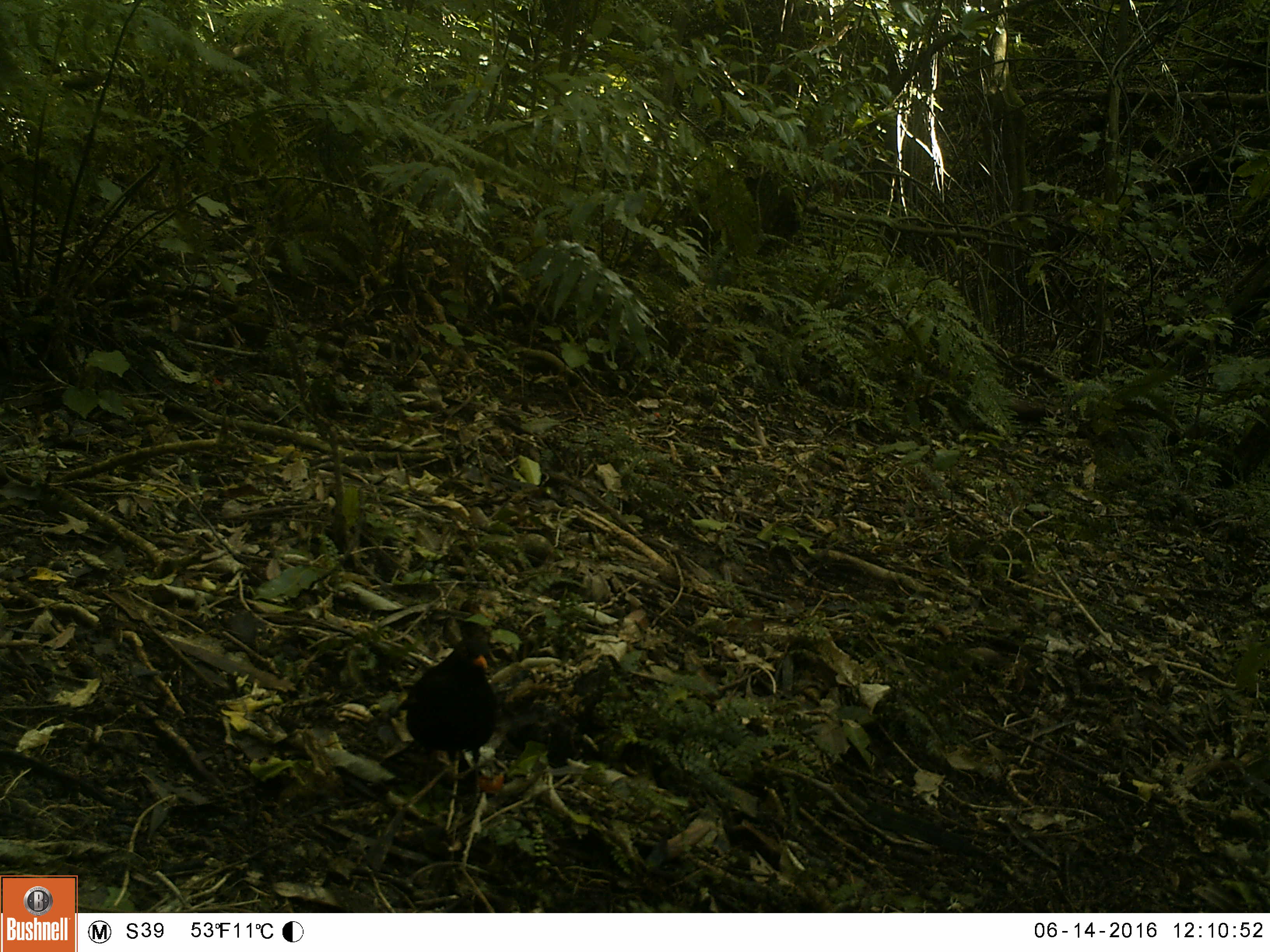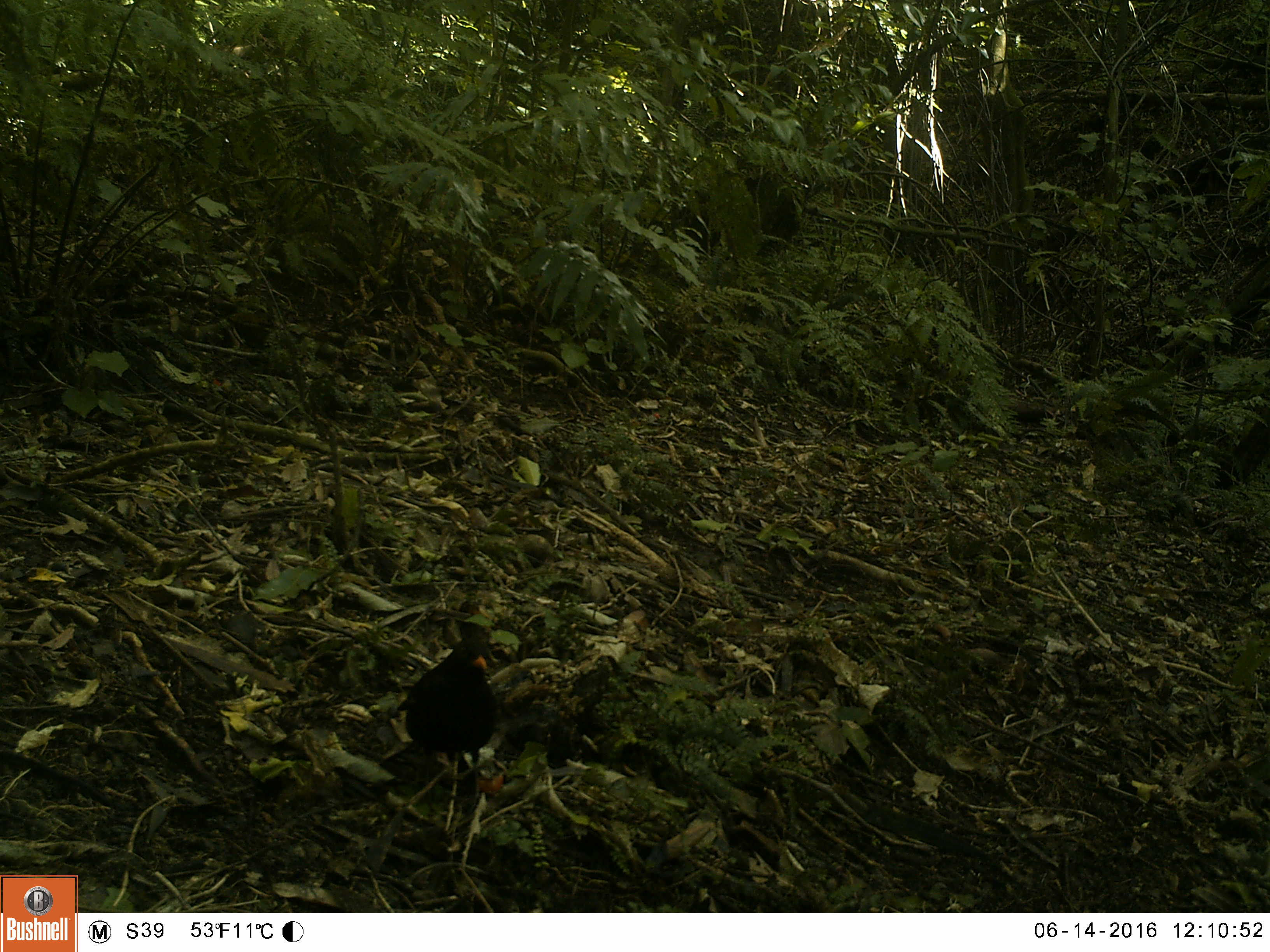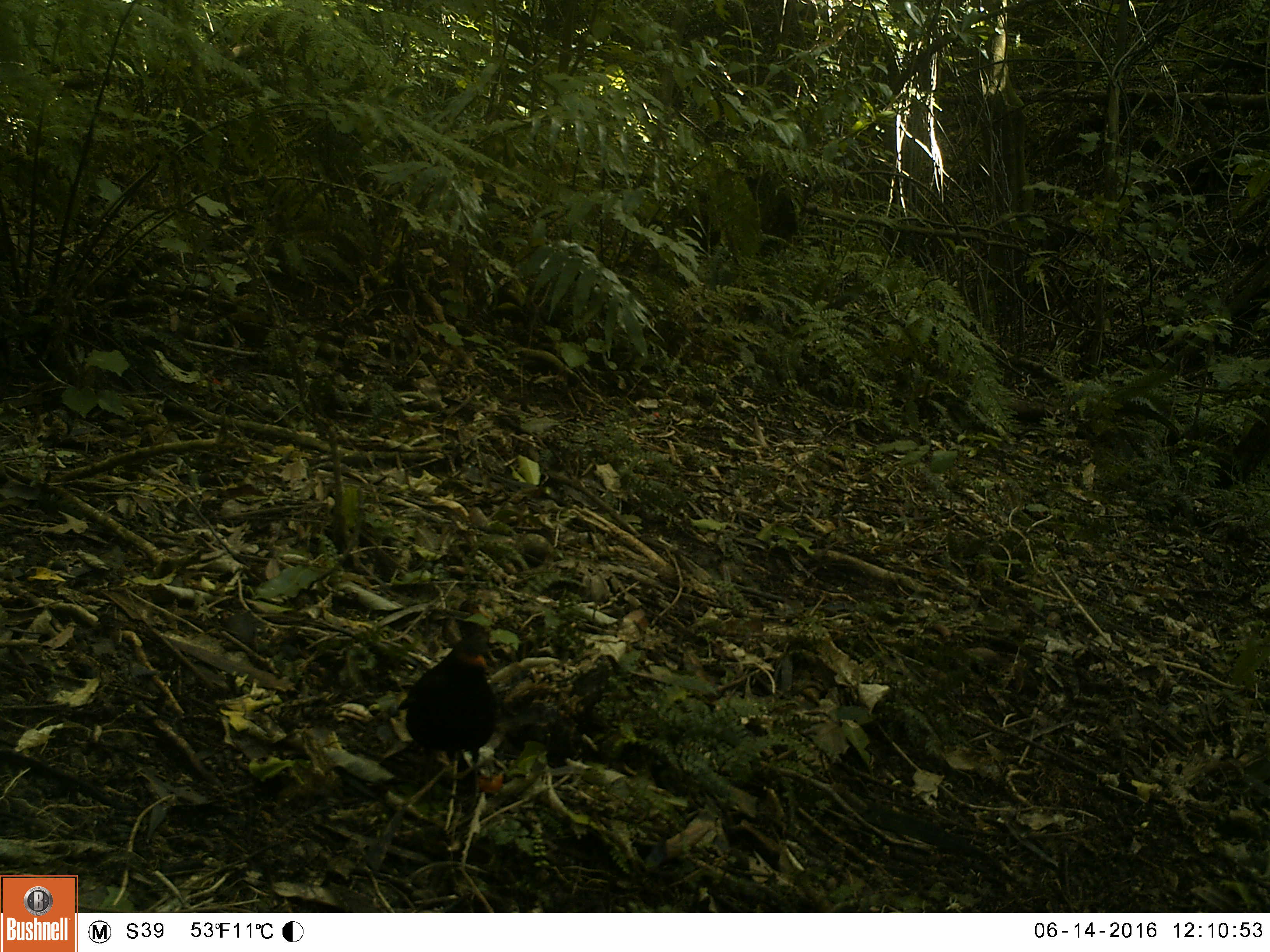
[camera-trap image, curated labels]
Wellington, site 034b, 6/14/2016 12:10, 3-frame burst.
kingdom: Animalia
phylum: Chordata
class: Aves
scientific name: Aves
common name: bird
Bird (Aves).